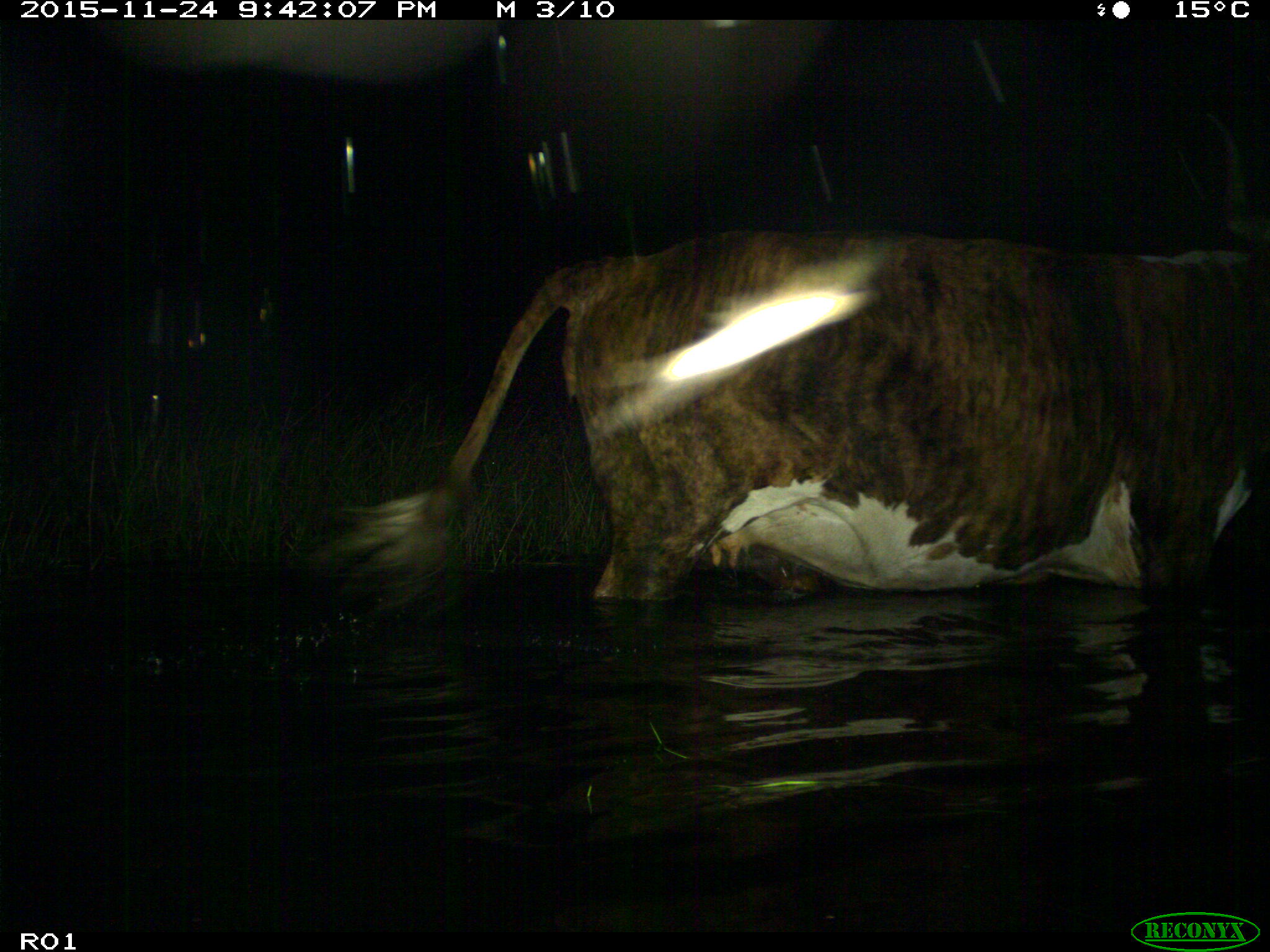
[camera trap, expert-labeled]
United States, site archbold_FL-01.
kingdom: Animalia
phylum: Chordata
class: Mammalia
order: Artiodactyla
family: Bovidae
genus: Bos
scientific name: Bos taurus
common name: domestic cow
Bos taurus (domestic cow).